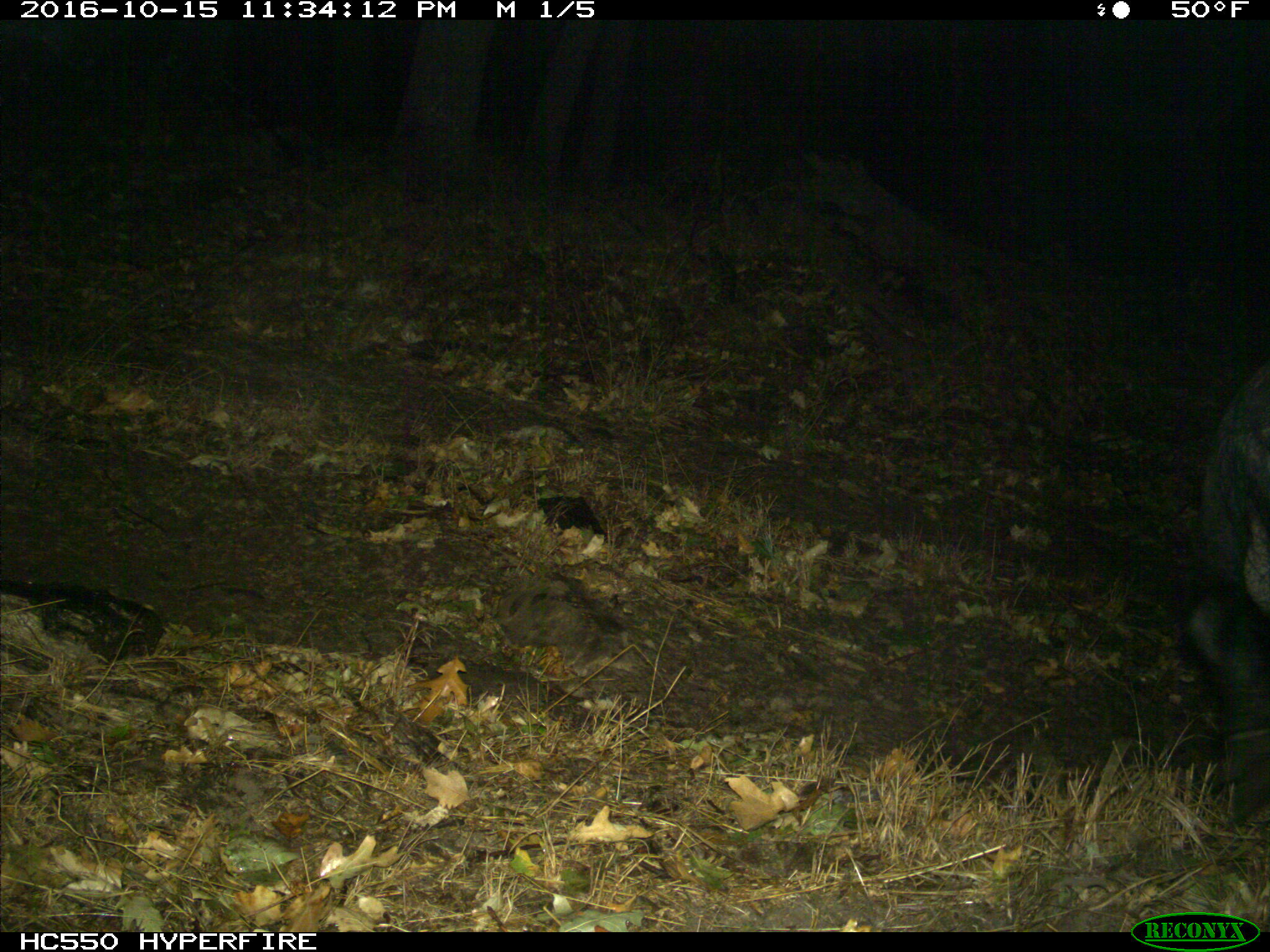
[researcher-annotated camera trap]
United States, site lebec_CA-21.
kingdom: Animalia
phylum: Chordata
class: Mammalia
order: Artiodactyla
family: Suidae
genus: Sus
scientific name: Sus scrofa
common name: wild boar